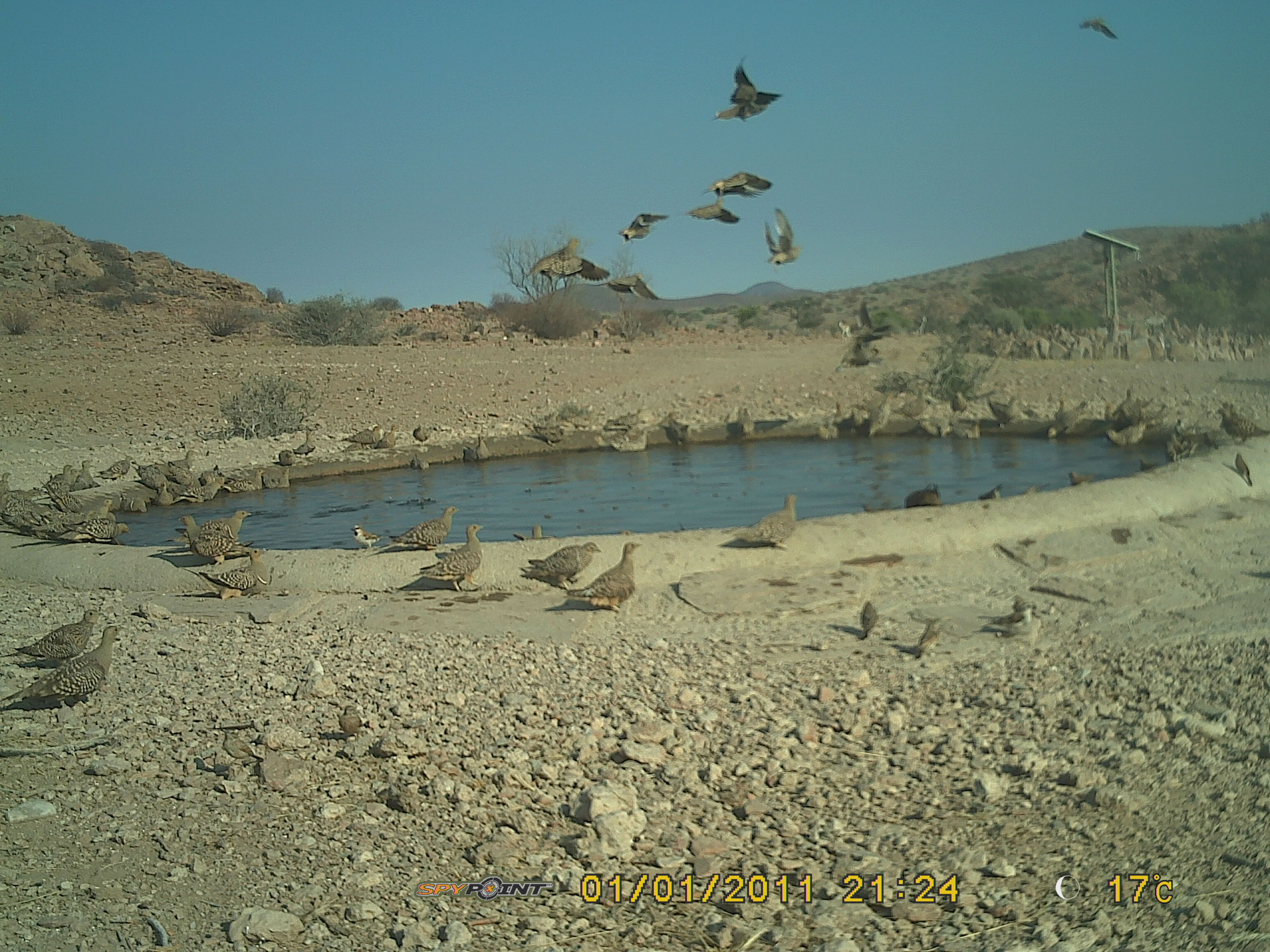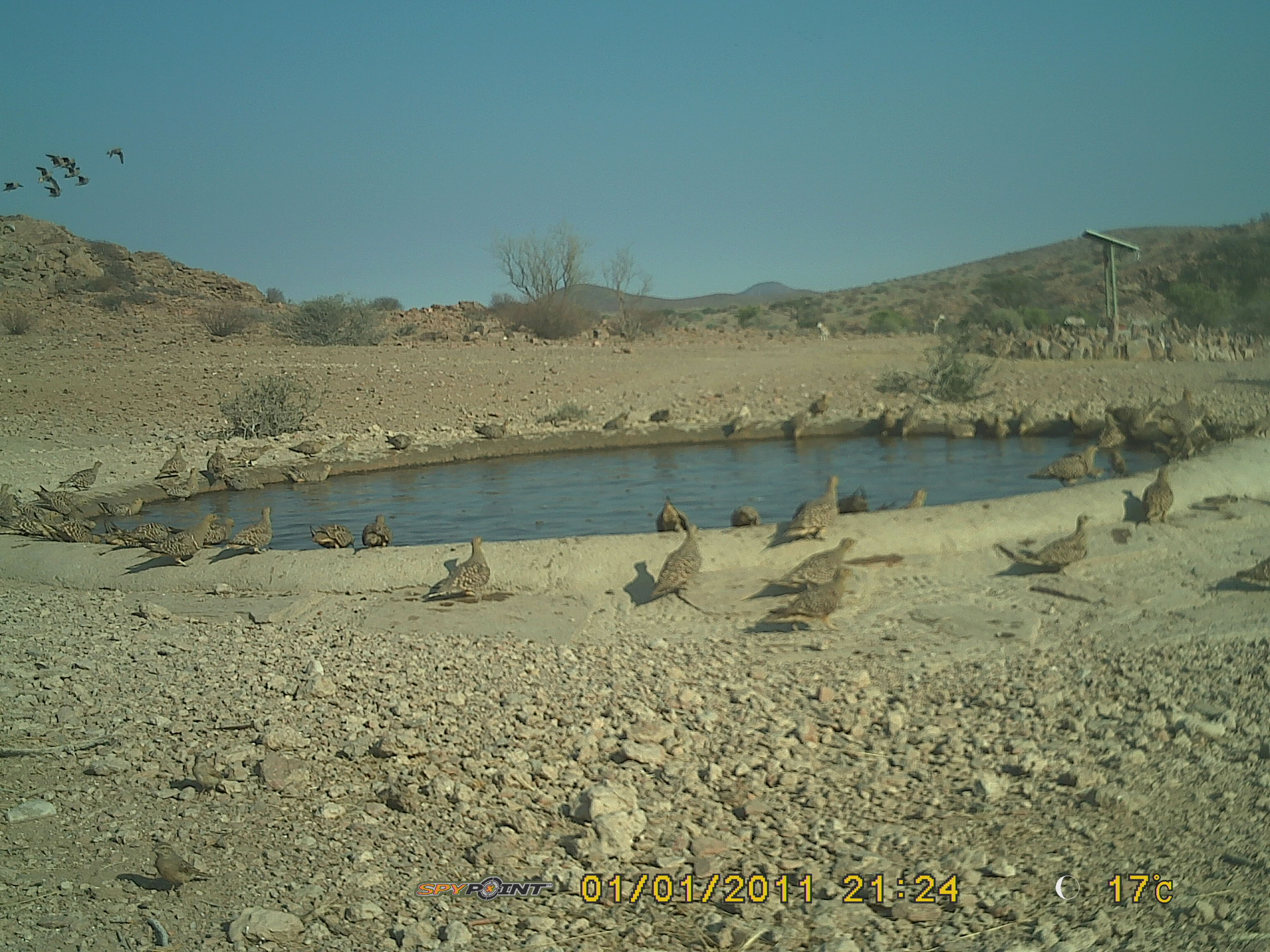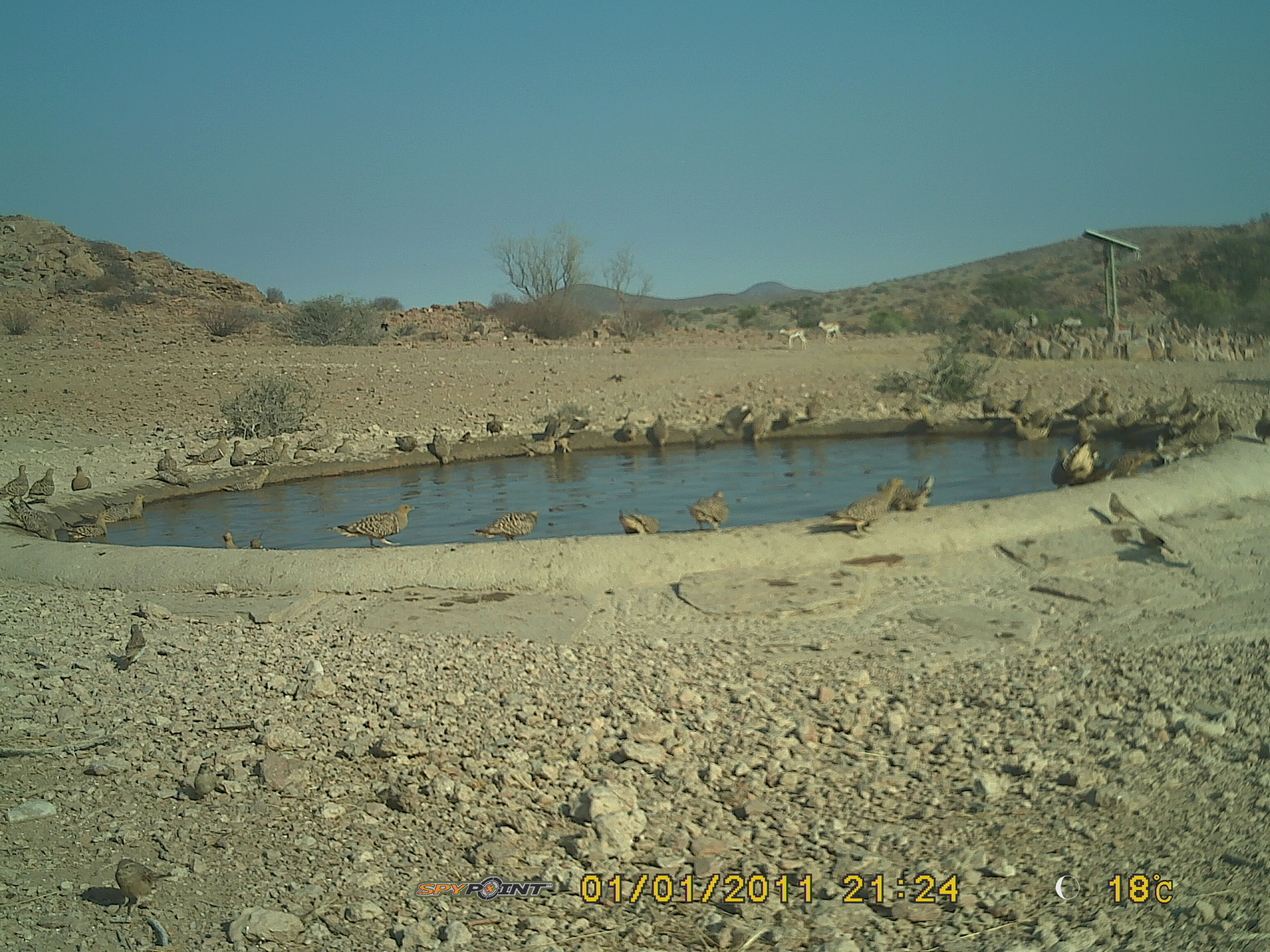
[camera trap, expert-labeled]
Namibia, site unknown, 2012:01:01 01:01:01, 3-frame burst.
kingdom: Animalia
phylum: Chordata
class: Aves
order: Pterocliformes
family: Pteroclidae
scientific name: Pteroclidae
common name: sandgrouse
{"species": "Pteroclidae (sandgrouse)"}